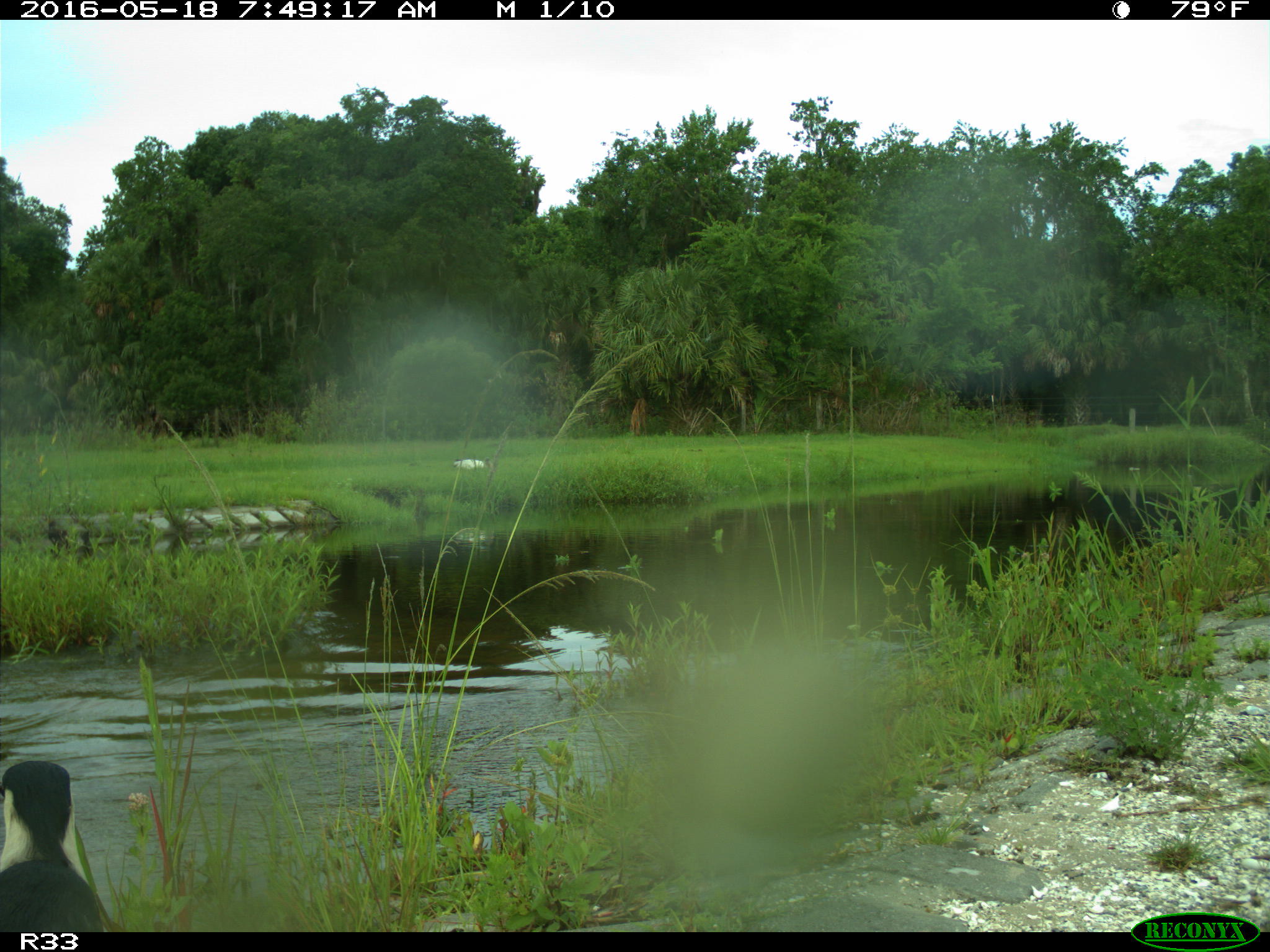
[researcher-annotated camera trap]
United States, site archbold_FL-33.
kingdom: Animalia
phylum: Chordata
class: Aves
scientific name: Aves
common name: birds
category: unidentified bird